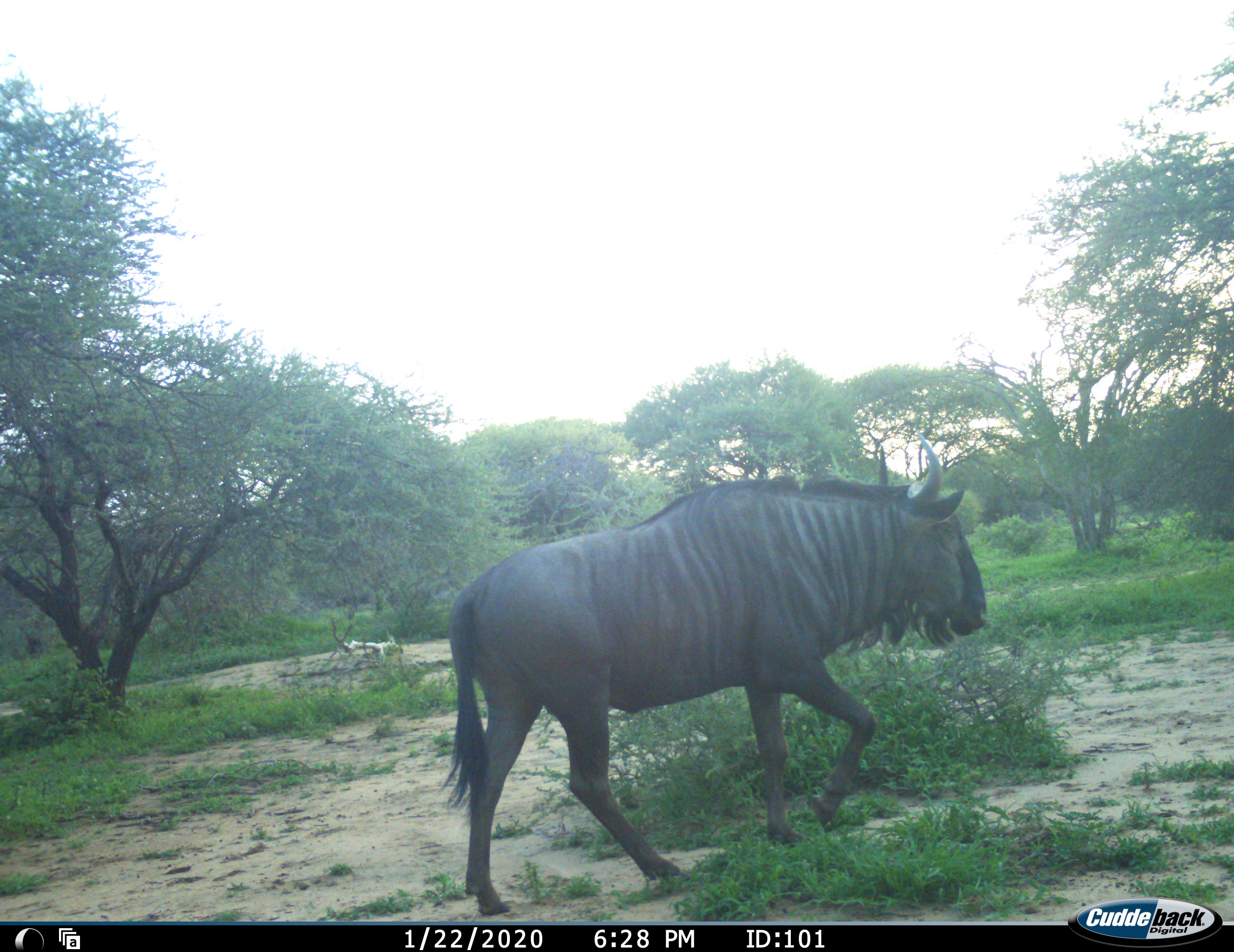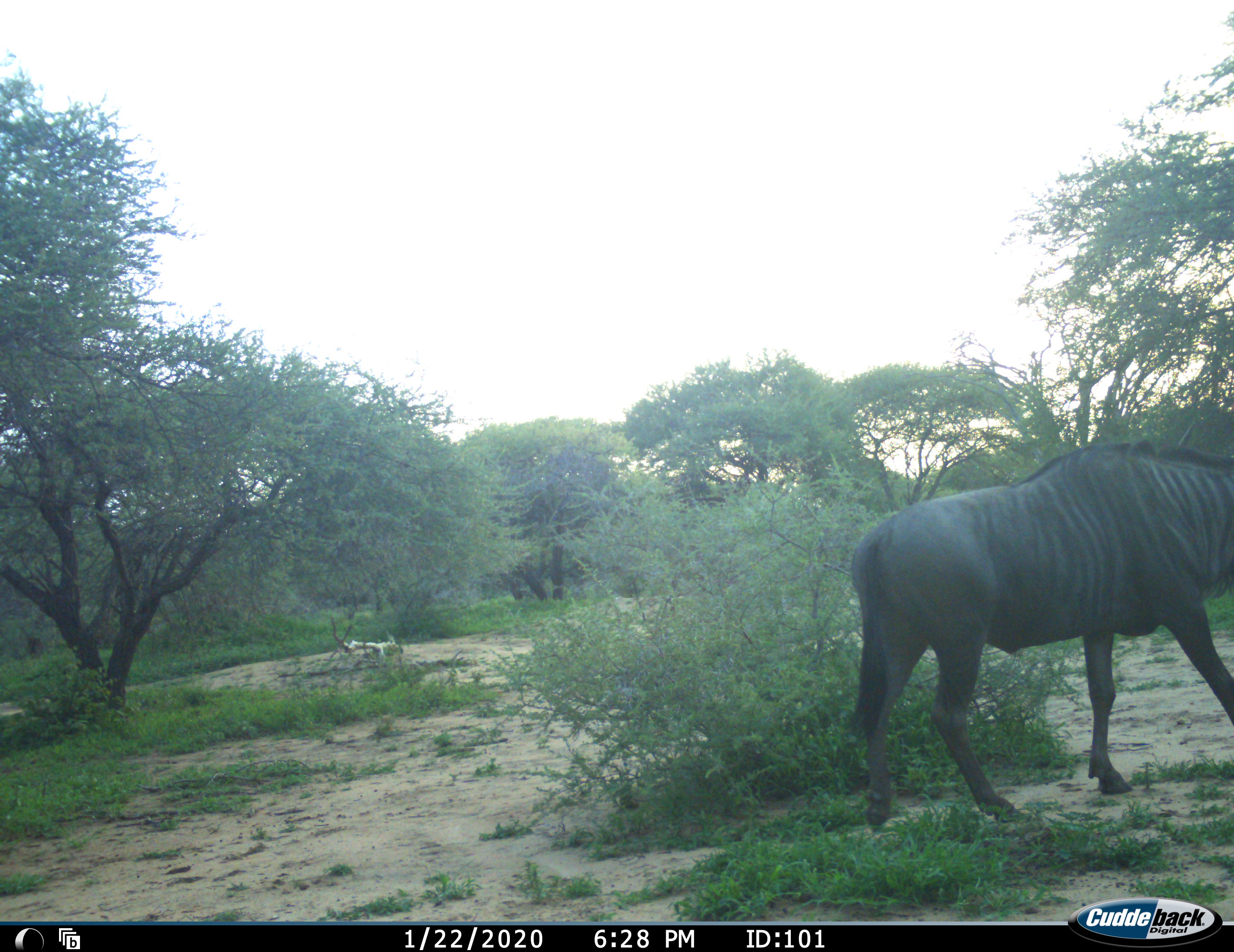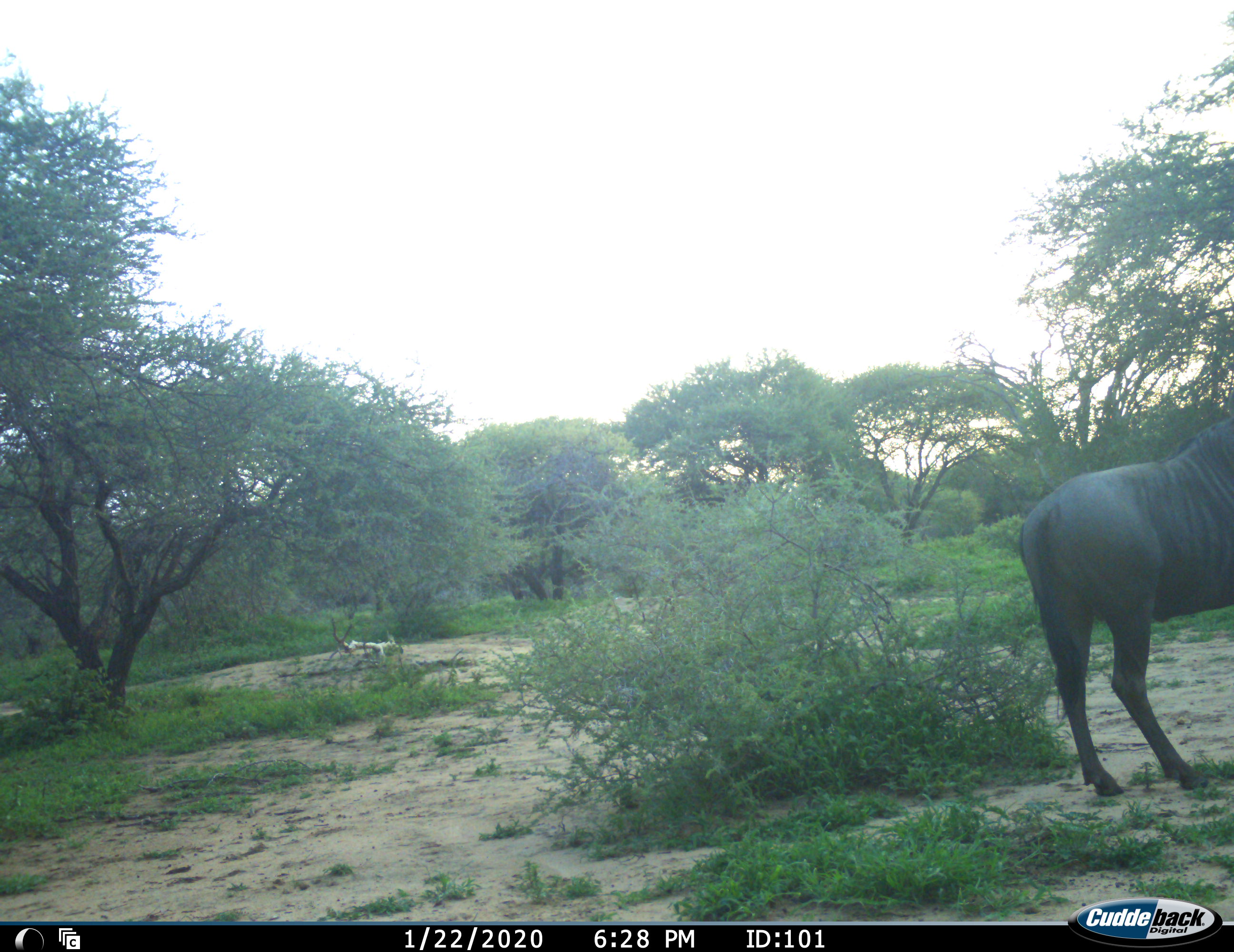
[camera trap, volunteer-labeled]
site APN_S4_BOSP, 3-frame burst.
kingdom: Animalia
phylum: Chordata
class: Mammalia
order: Artiodactyla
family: Bovidae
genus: Connochaetes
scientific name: Connochaetes taurinus taurinus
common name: blue wildebeest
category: wildebeestblue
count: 1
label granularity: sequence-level